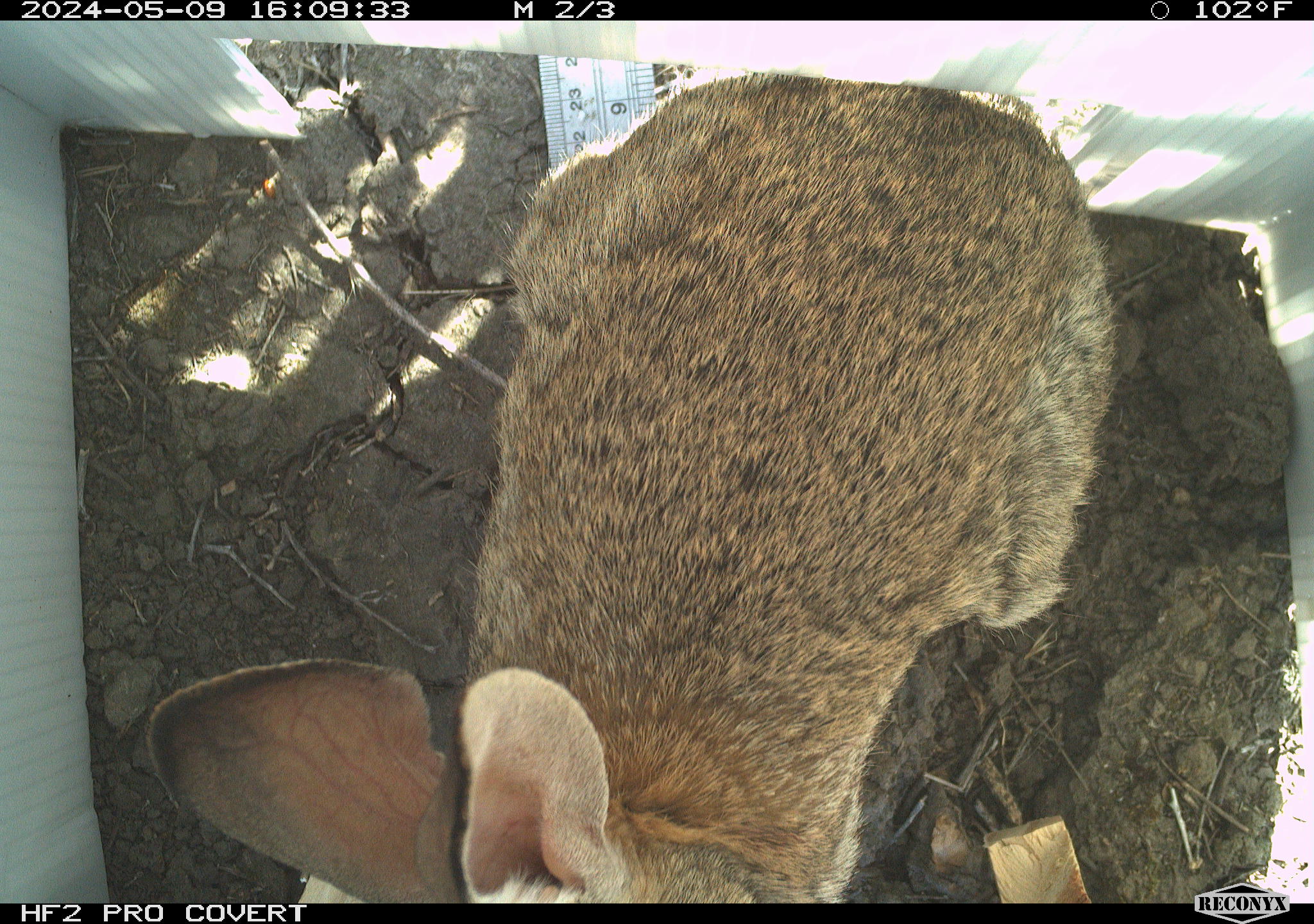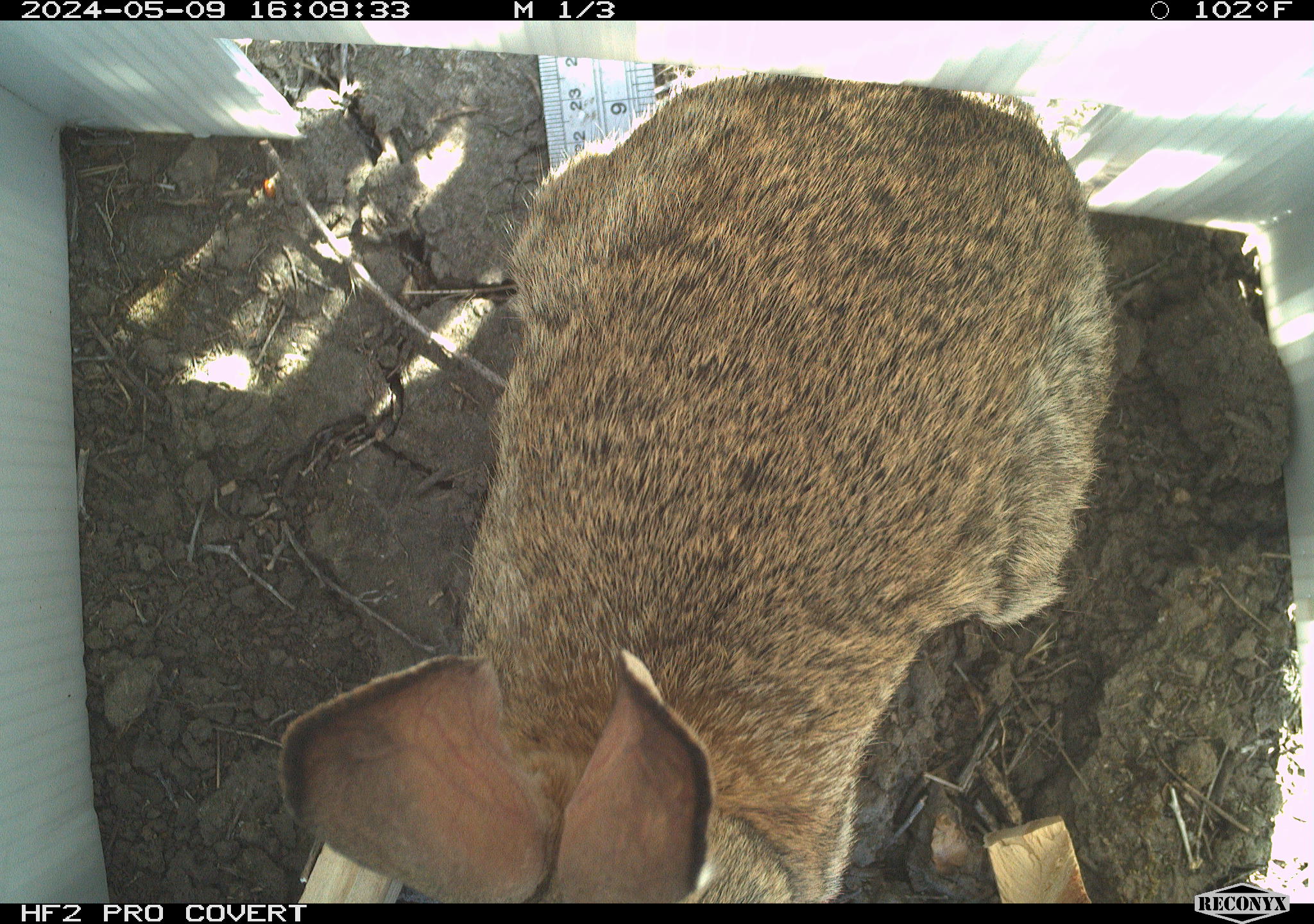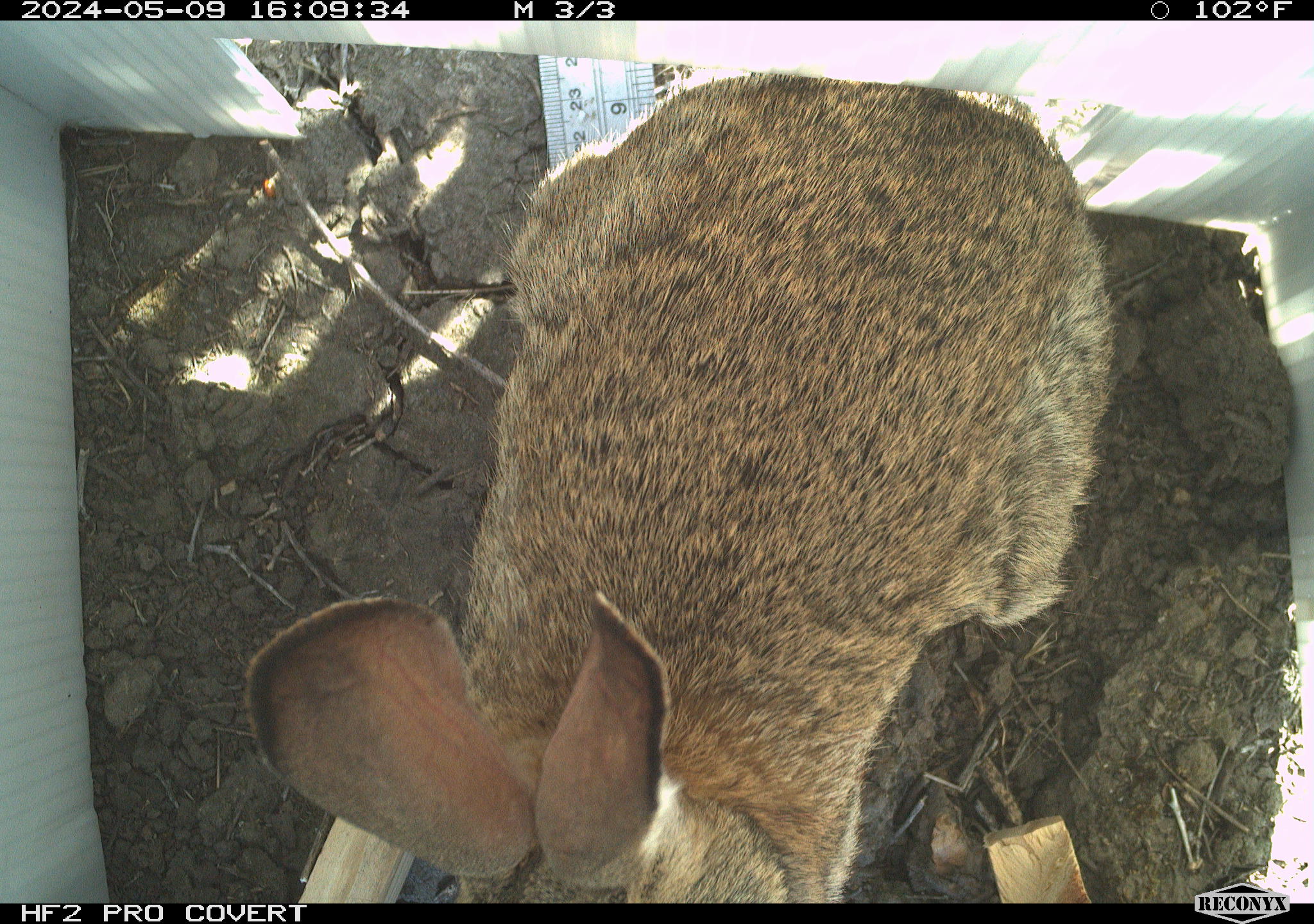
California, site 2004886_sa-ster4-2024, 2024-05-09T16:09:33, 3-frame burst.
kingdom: Animalia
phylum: Chordata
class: Mammalia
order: Lagomorpha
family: Leporidae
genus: Sylvilagus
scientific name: Sylvilagus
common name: cottontail rabbits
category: sylvilagus species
Sylvilagus species (cottontail rabbits) (Sylvilagus).